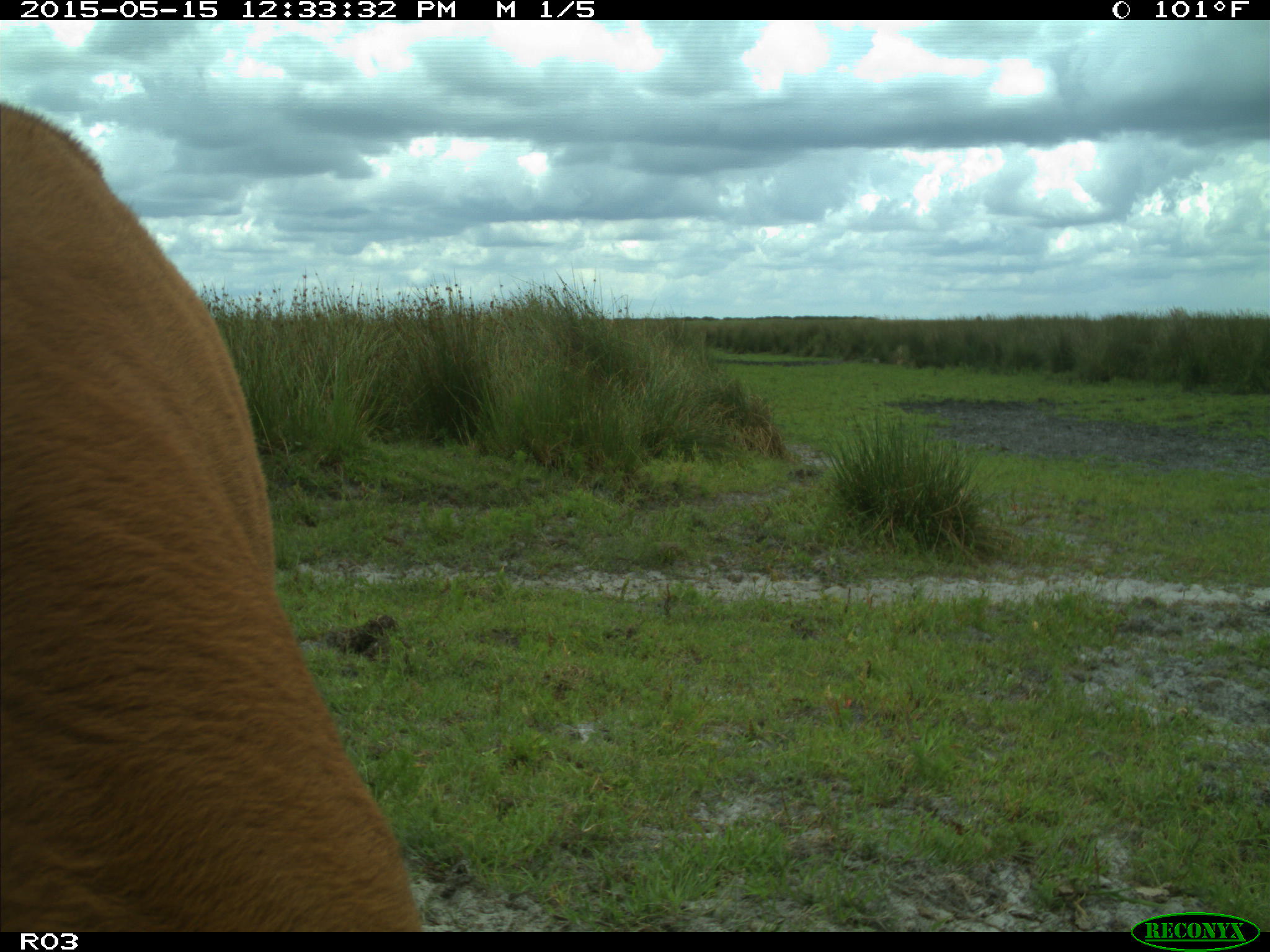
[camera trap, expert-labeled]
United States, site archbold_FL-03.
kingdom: Animalia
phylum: Chordata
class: Mammalia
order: Artiodactyla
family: Bovidae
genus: Bos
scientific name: Bos taurus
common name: domestic cow